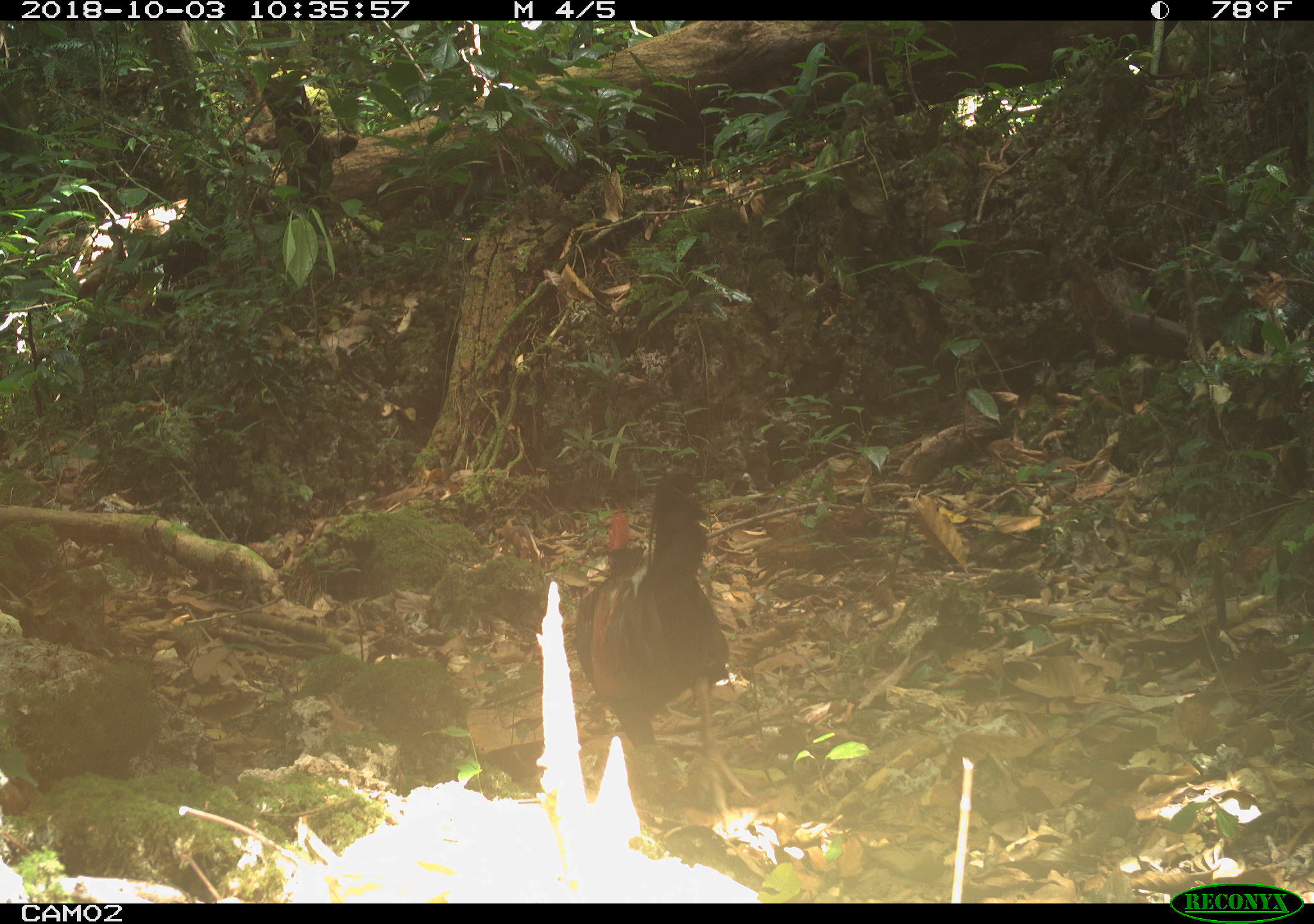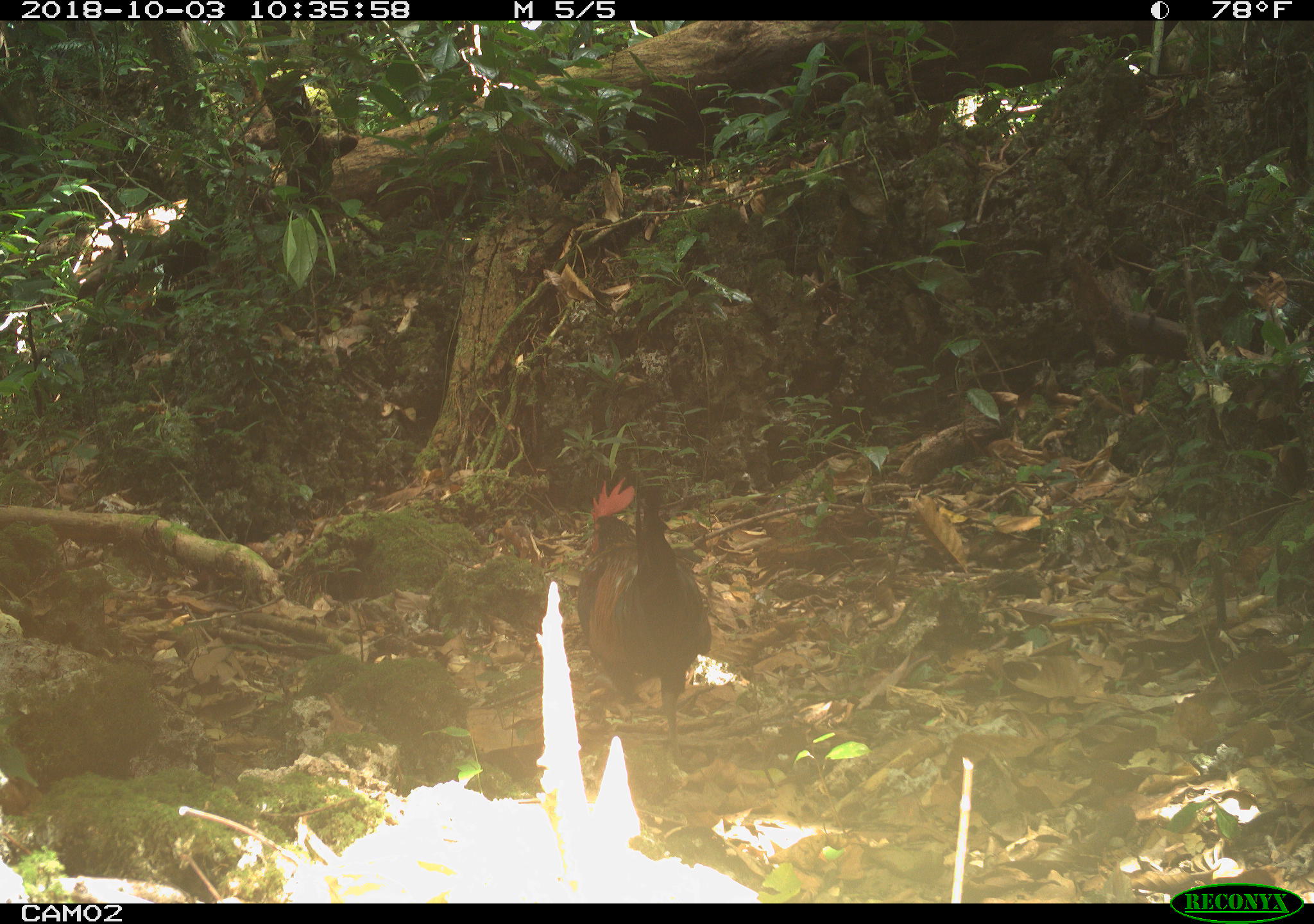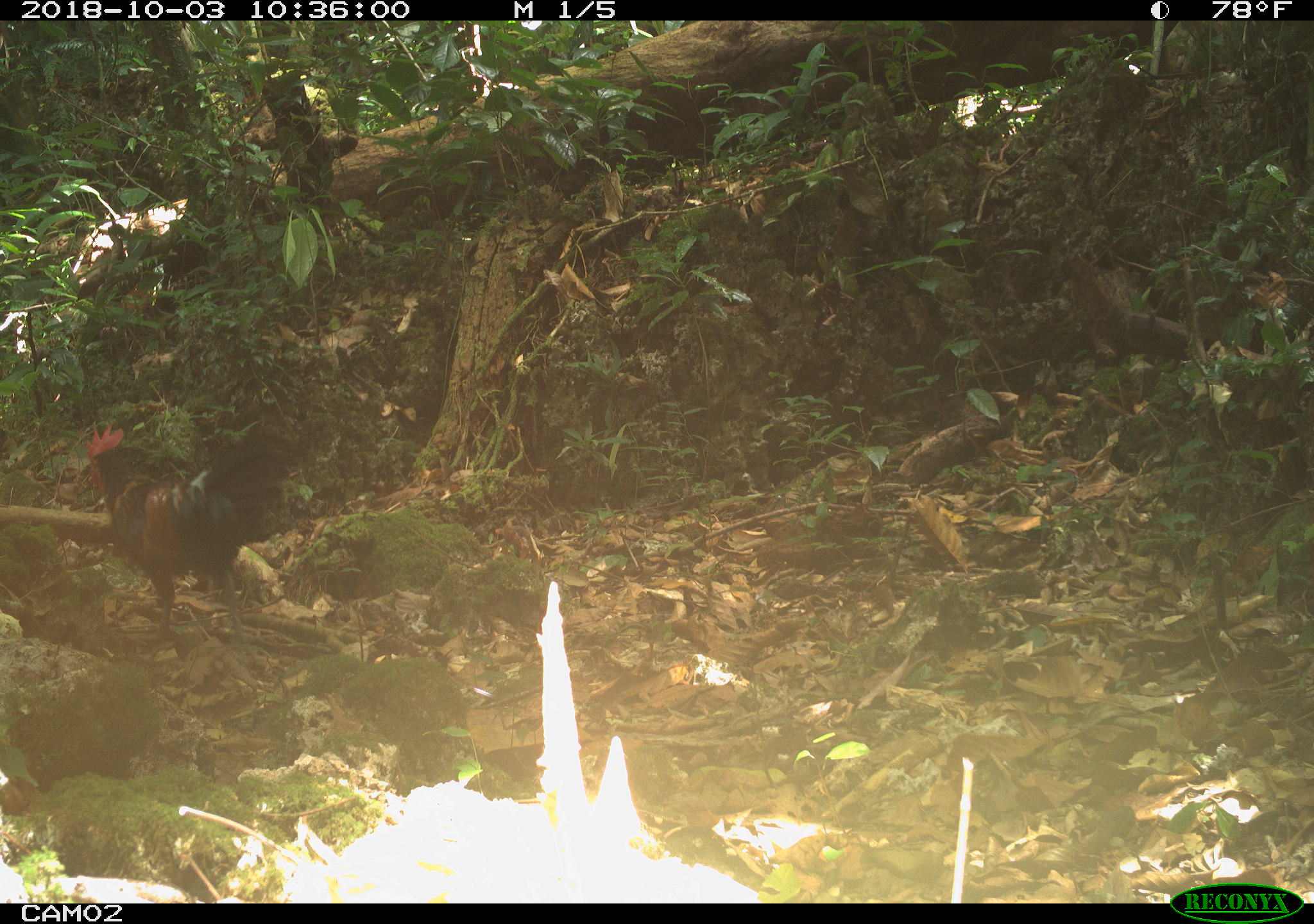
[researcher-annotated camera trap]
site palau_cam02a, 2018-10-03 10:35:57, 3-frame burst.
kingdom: Animalia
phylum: Chordata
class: Aves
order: Galliformes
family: Phasianidae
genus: Gallus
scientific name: Gallus gallus domesticus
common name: rooster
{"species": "rooster (Gallus gallus domesticus)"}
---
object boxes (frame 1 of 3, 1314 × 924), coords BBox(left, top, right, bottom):
rooster: BBox(572, 481, 743, 832)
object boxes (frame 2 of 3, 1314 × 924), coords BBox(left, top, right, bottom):
rooster: BBox(573, 469, 710, 760)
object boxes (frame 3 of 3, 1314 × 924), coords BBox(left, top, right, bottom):
rooster: BBox(76, 421, 296, 662)